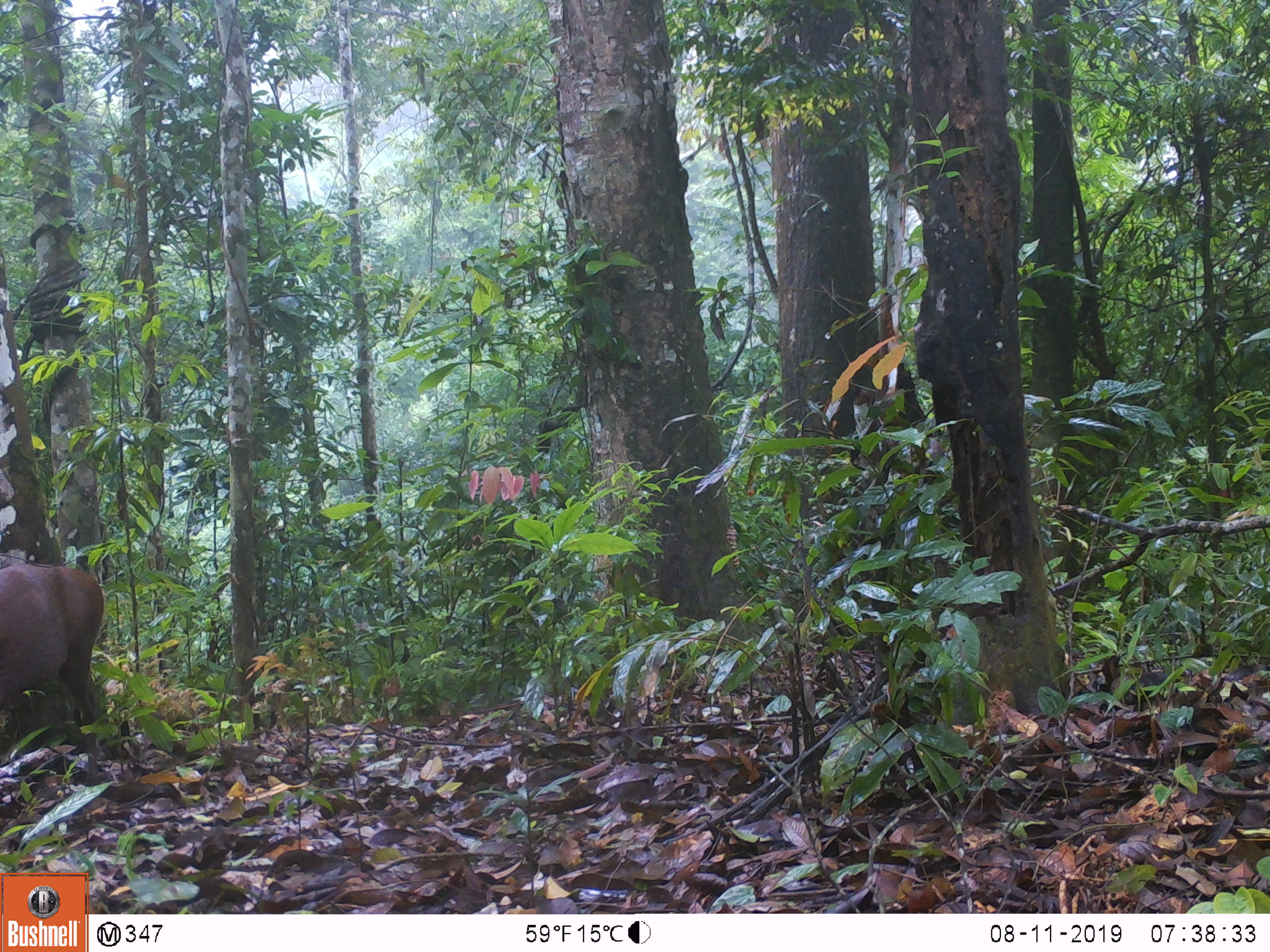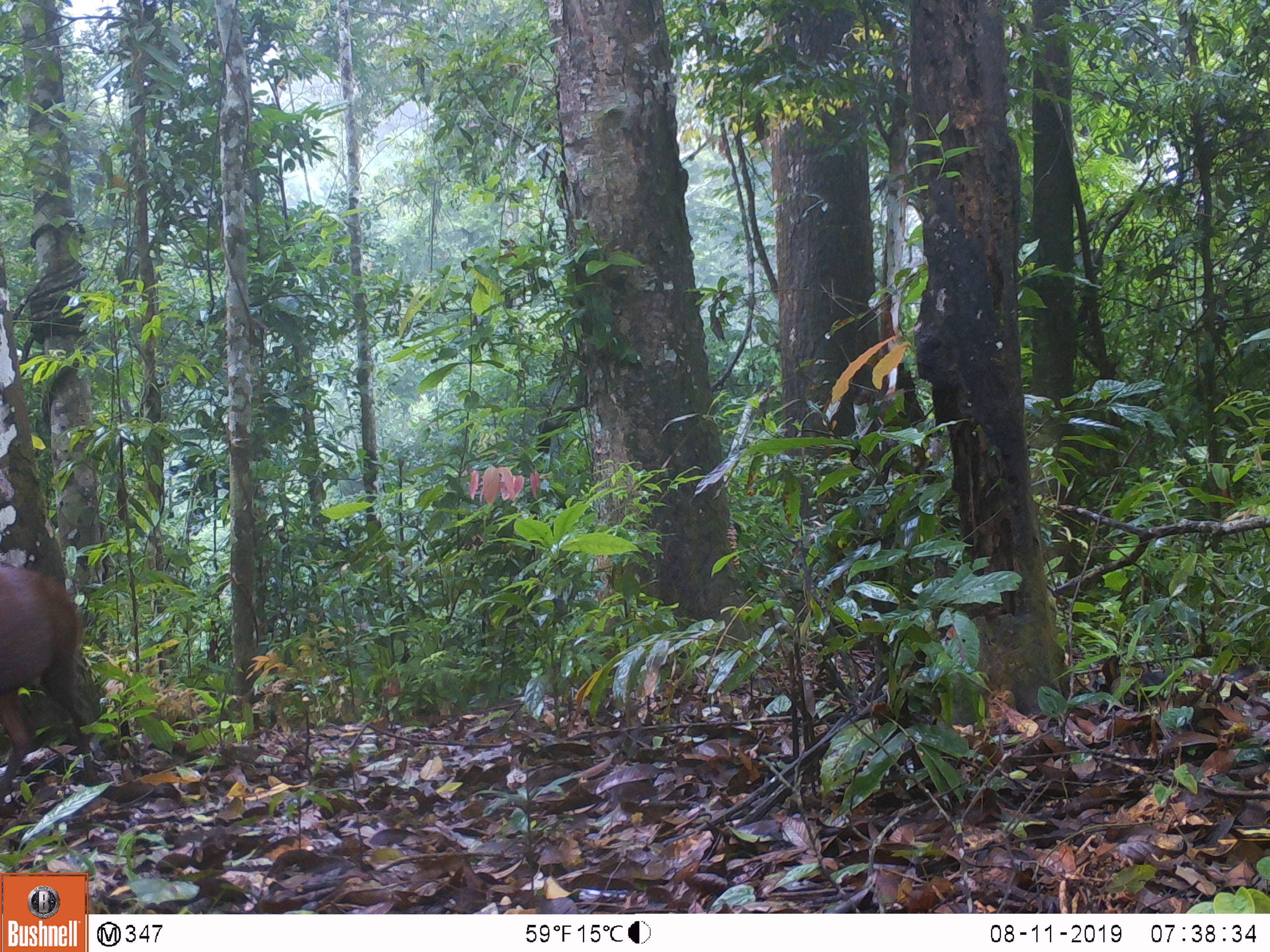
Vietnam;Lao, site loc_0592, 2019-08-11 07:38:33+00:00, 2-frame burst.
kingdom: Animalia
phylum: Chordata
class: Mammalia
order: Artiodactyla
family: Cervidae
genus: Muntiacus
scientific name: Muntiacus rooseveltorum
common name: roosevelt's muntjac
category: roosevelts muntjac group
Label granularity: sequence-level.